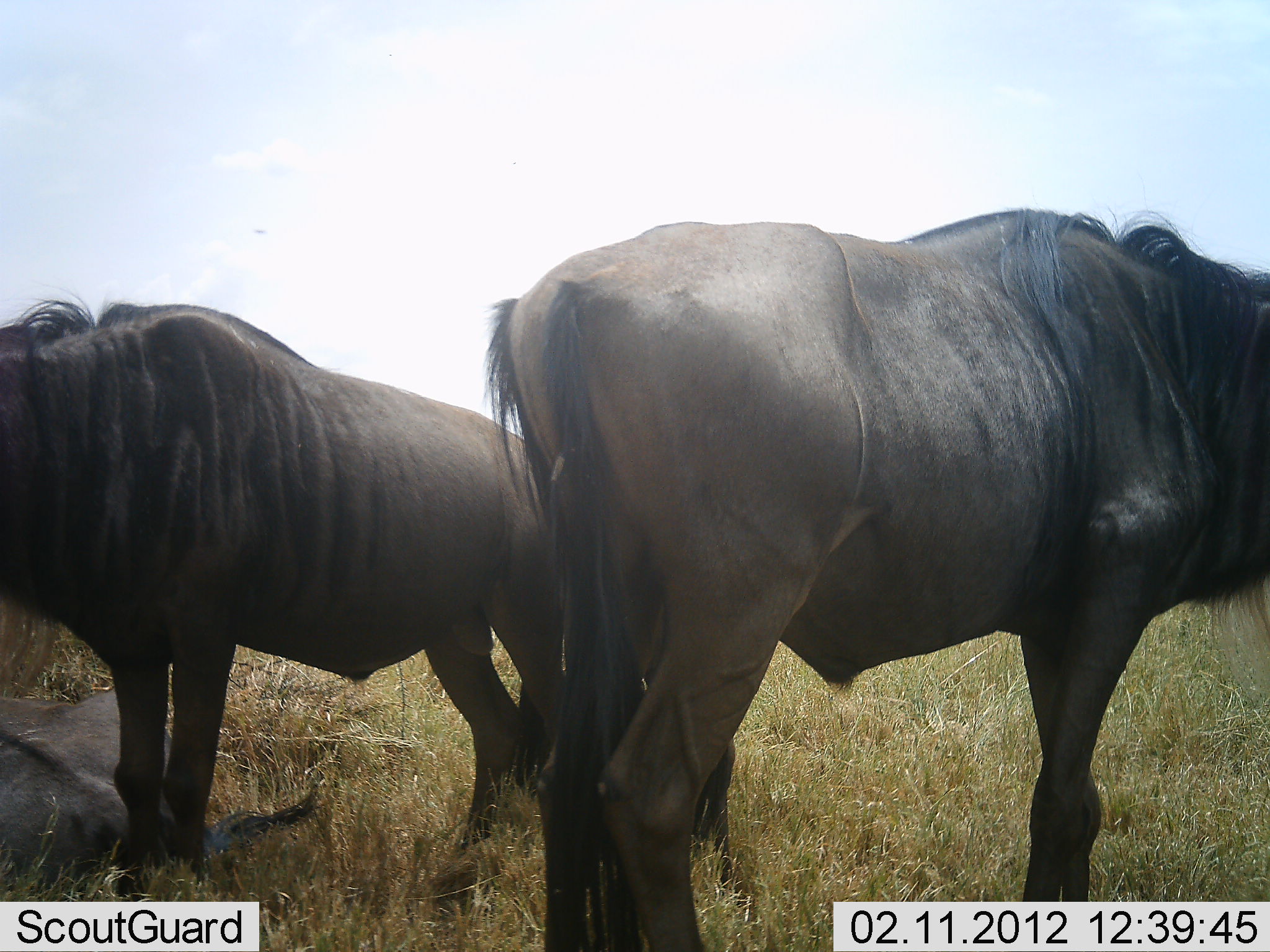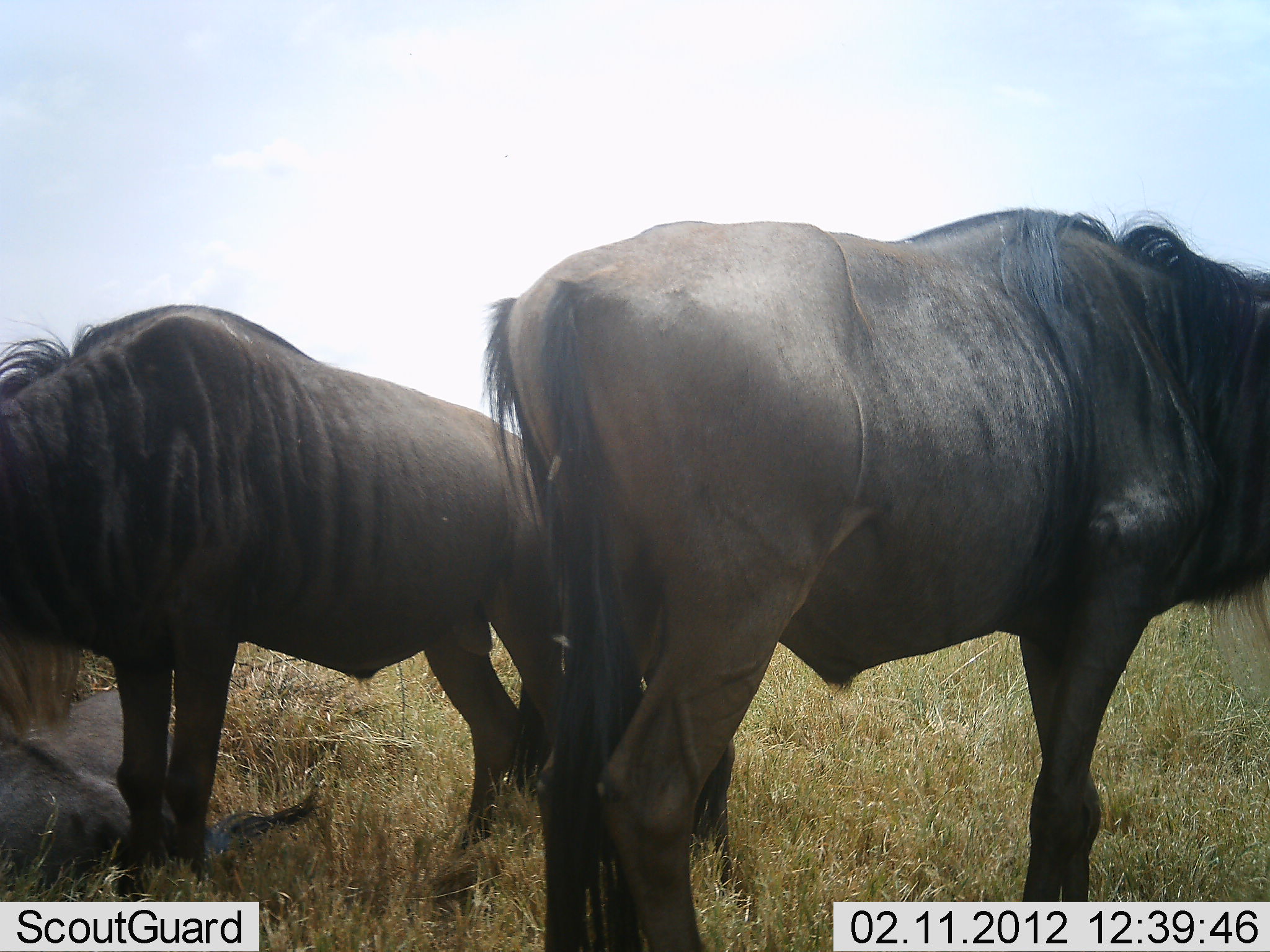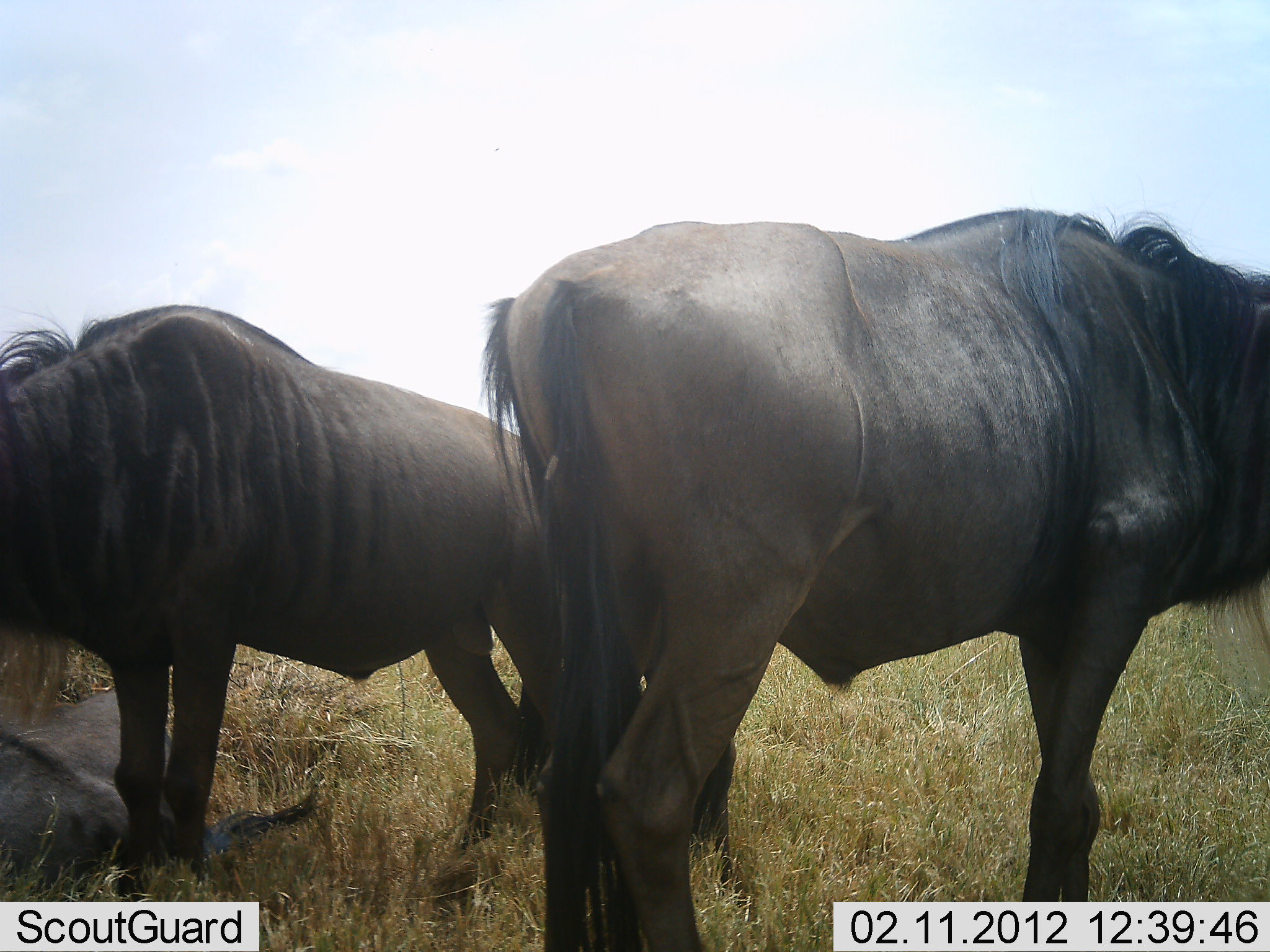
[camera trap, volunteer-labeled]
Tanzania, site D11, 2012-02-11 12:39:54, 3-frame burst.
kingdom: Animalia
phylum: Chordata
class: Mammalia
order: Artiodactyla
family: Bovidae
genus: Connochaetes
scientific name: Connochaetes taurinus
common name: blue wildebeest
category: wildebeest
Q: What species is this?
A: Wildebeest (blue wildebeest) (Connochaetes taurinus).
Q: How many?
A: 3.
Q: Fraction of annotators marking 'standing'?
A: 89%.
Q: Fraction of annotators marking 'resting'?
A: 78%.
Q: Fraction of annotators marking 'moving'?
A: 6%.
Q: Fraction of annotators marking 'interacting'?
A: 6%.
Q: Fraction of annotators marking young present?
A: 0%.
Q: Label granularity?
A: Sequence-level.